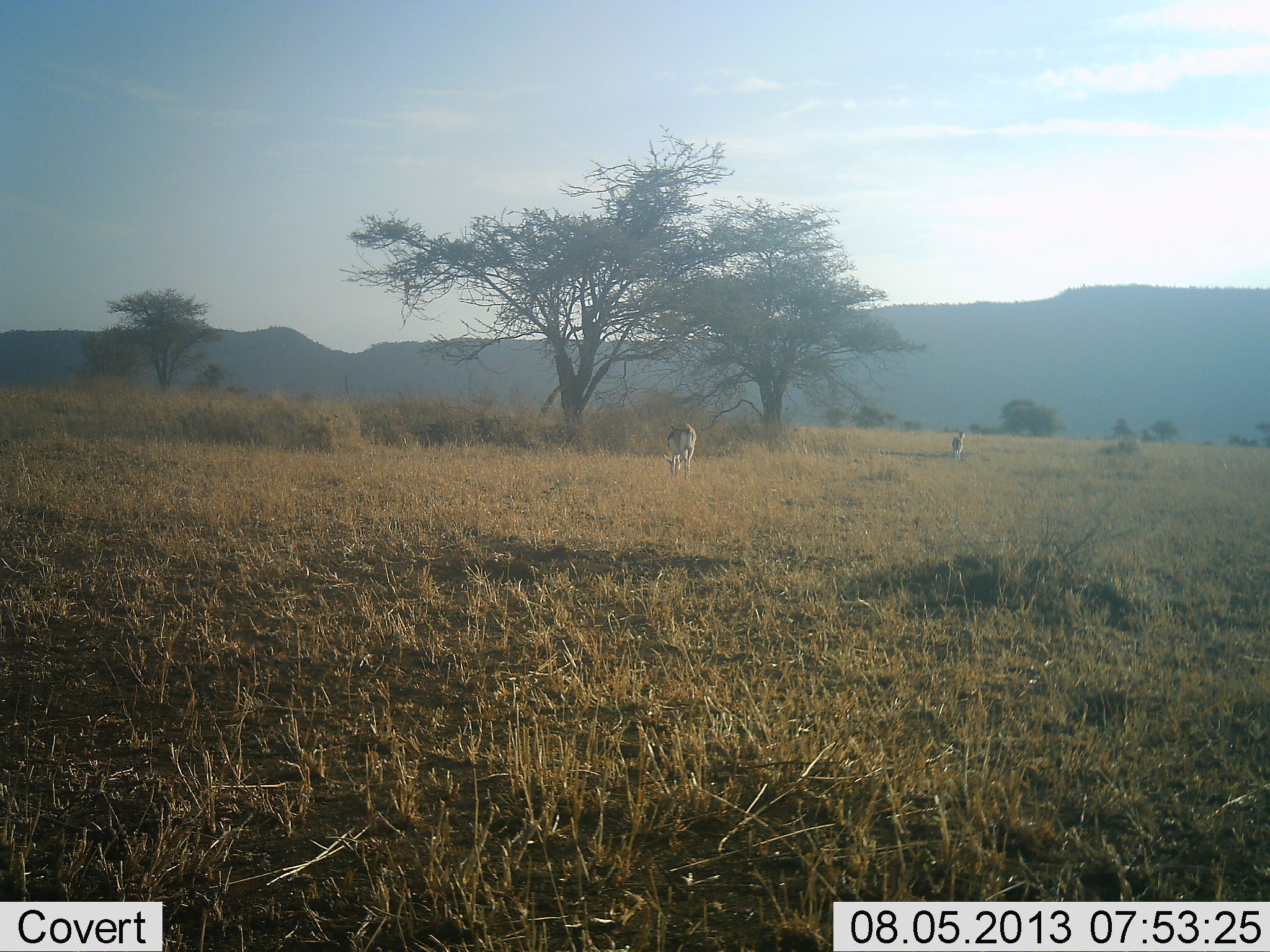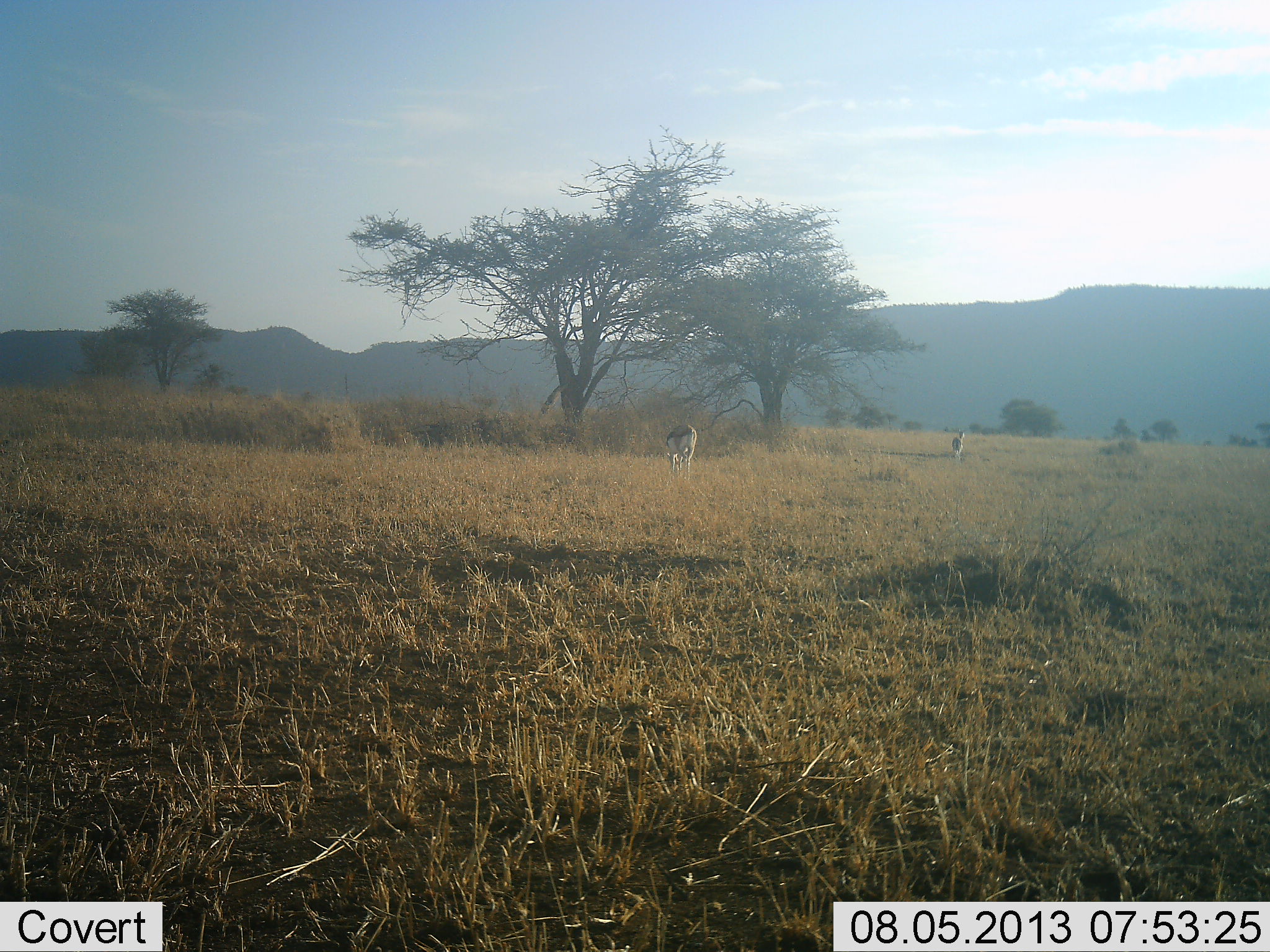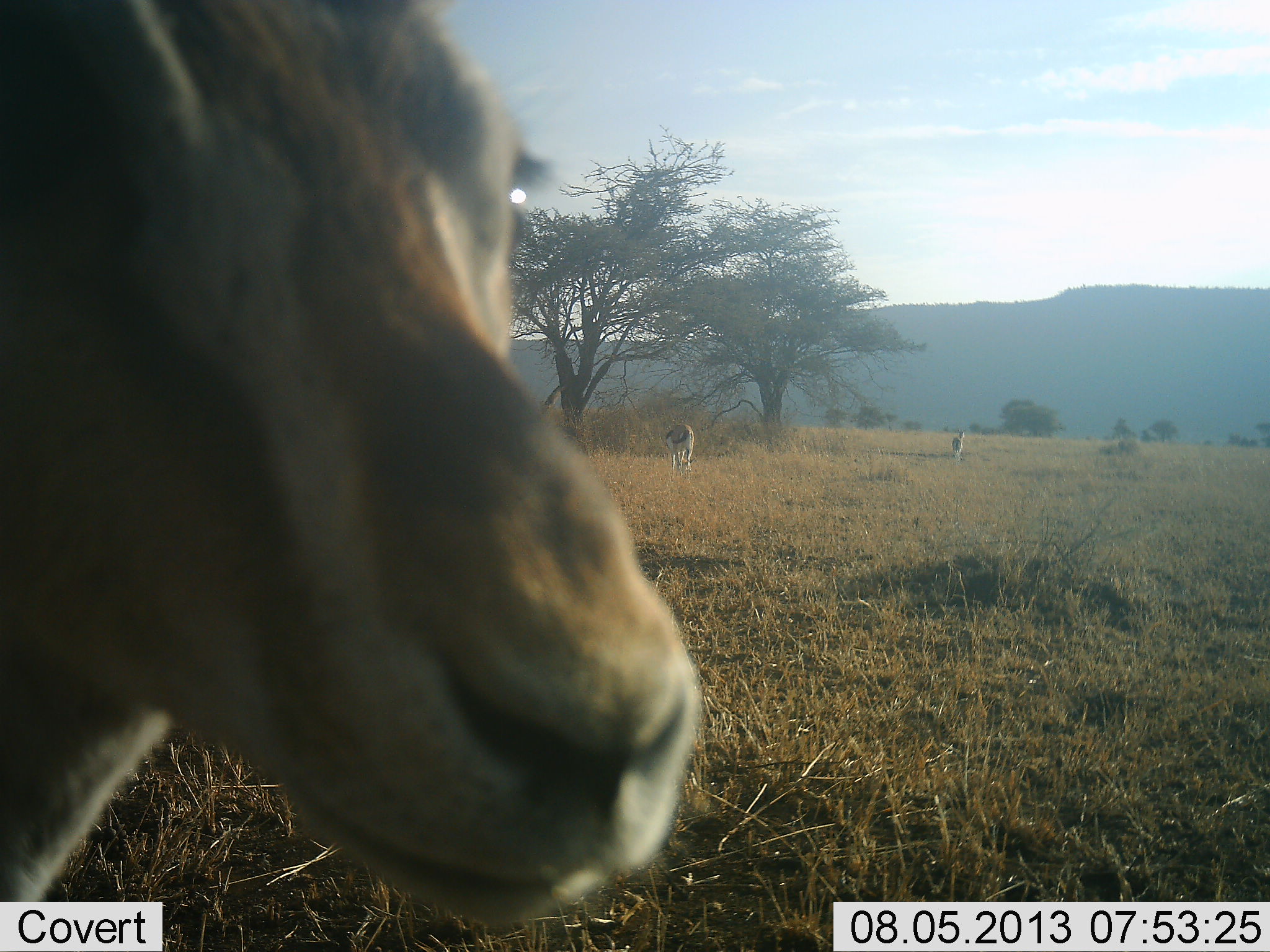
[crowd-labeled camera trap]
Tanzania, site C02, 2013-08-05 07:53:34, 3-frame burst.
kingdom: Animalia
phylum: Chordata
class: Mammalia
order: Artiodactyla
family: Bovidae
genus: Eudorcas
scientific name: Eudorcas thomsonii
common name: thomson's gazelle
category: gazellethomsons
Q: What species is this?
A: Gazellethomsons (thomson's gazelle) (Eudorcas thomsonii).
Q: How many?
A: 3.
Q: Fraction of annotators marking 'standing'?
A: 68%.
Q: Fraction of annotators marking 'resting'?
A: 0%.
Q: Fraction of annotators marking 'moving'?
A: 68%.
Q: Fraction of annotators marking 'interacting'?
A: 0%.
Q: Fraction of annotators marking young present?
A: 0%.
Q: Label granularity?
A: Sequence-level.